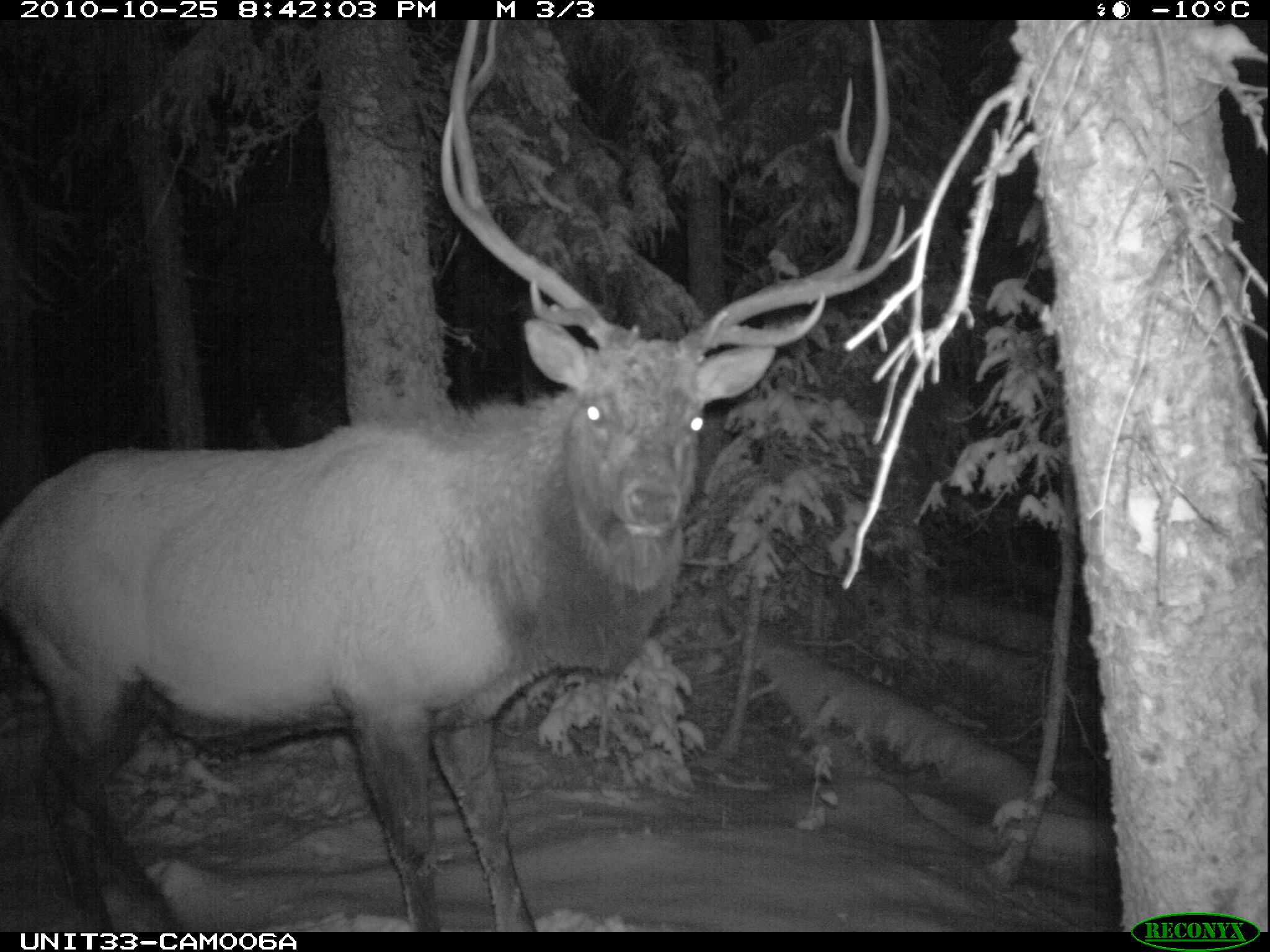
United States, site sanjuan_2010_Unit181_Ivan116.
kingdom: Animalia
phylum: Chordata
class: Mammalia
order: Artiodactyla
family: Cervidae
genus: Cervus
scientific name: Cervus elaphus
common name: red deer